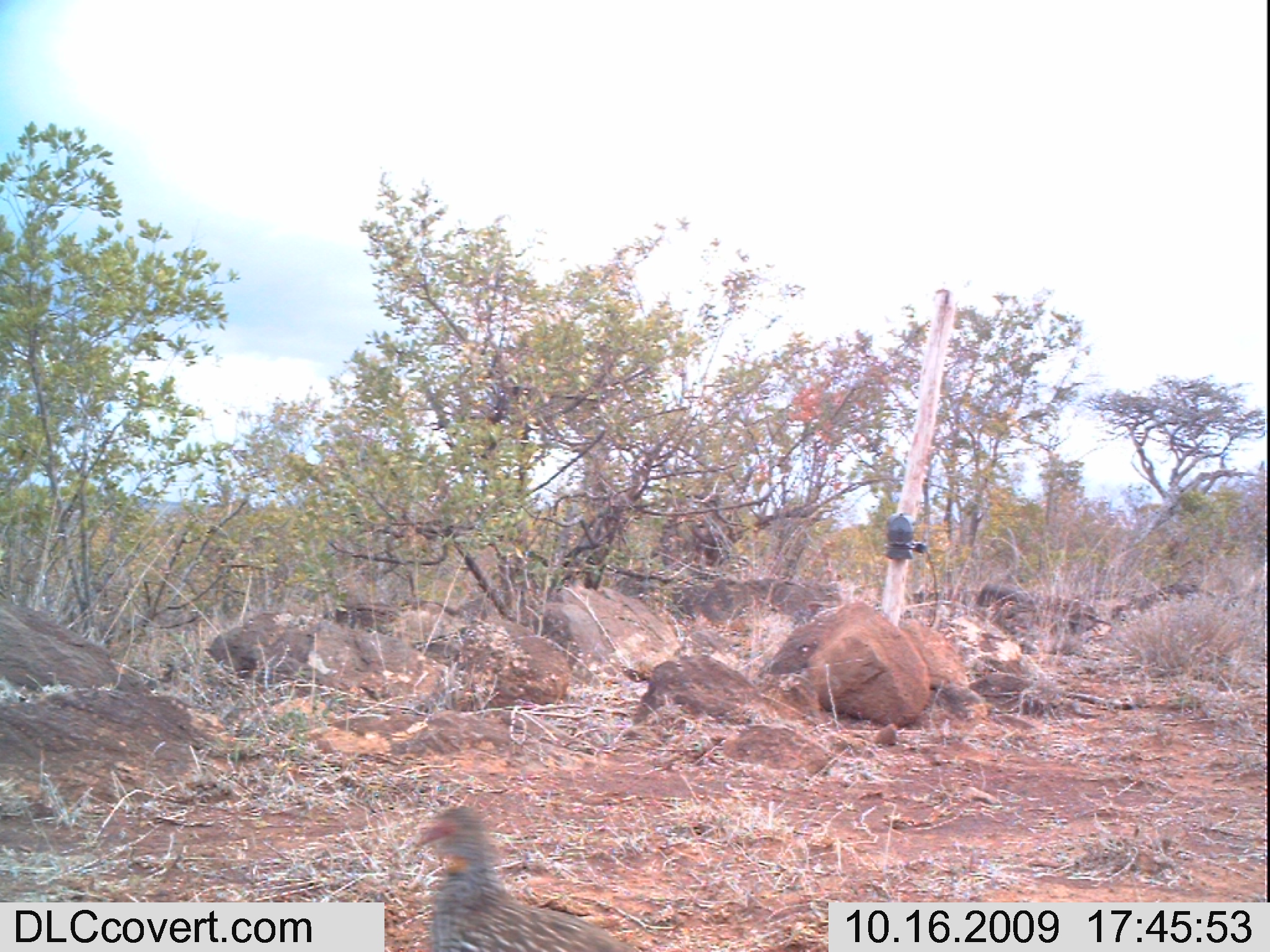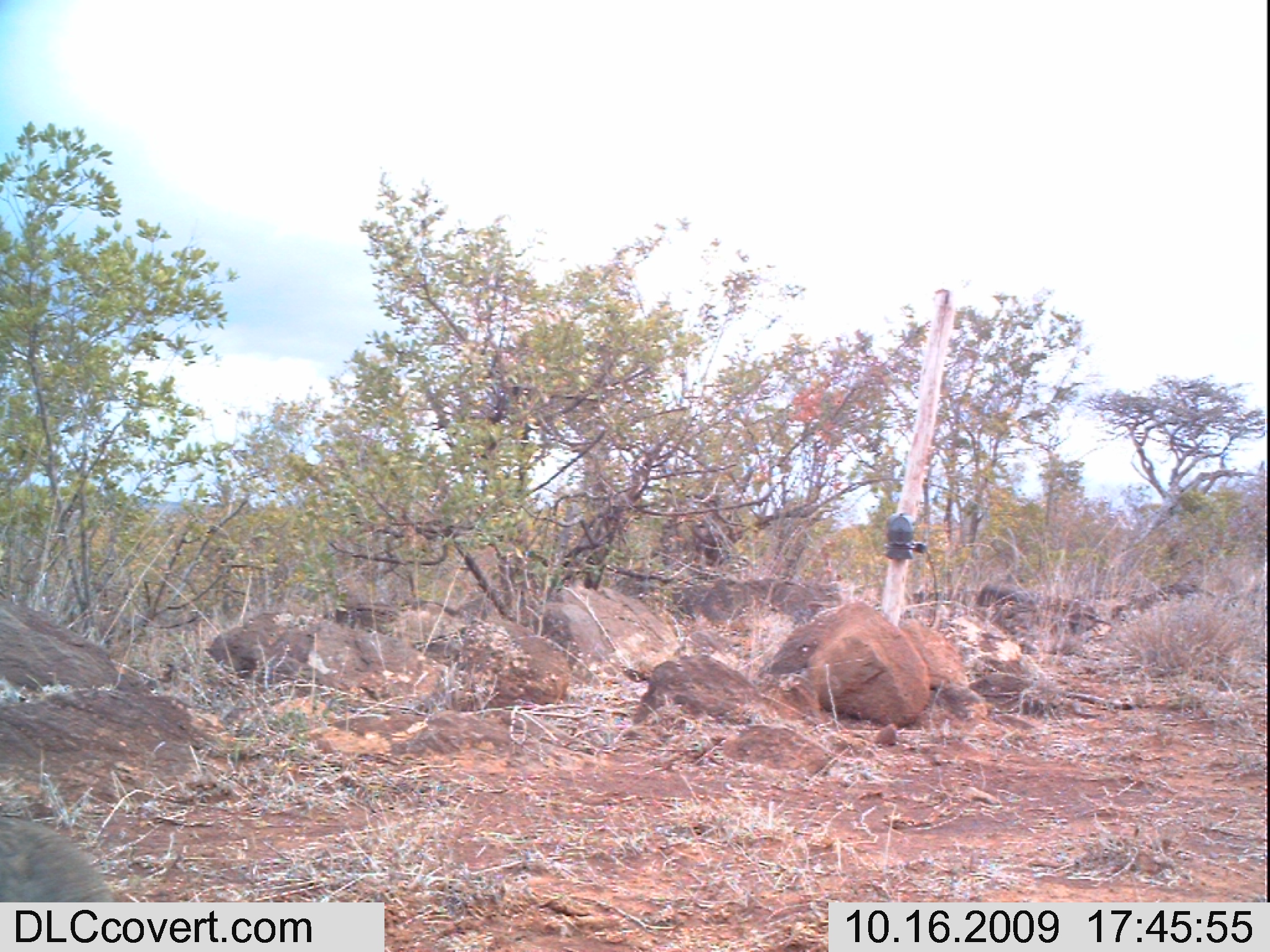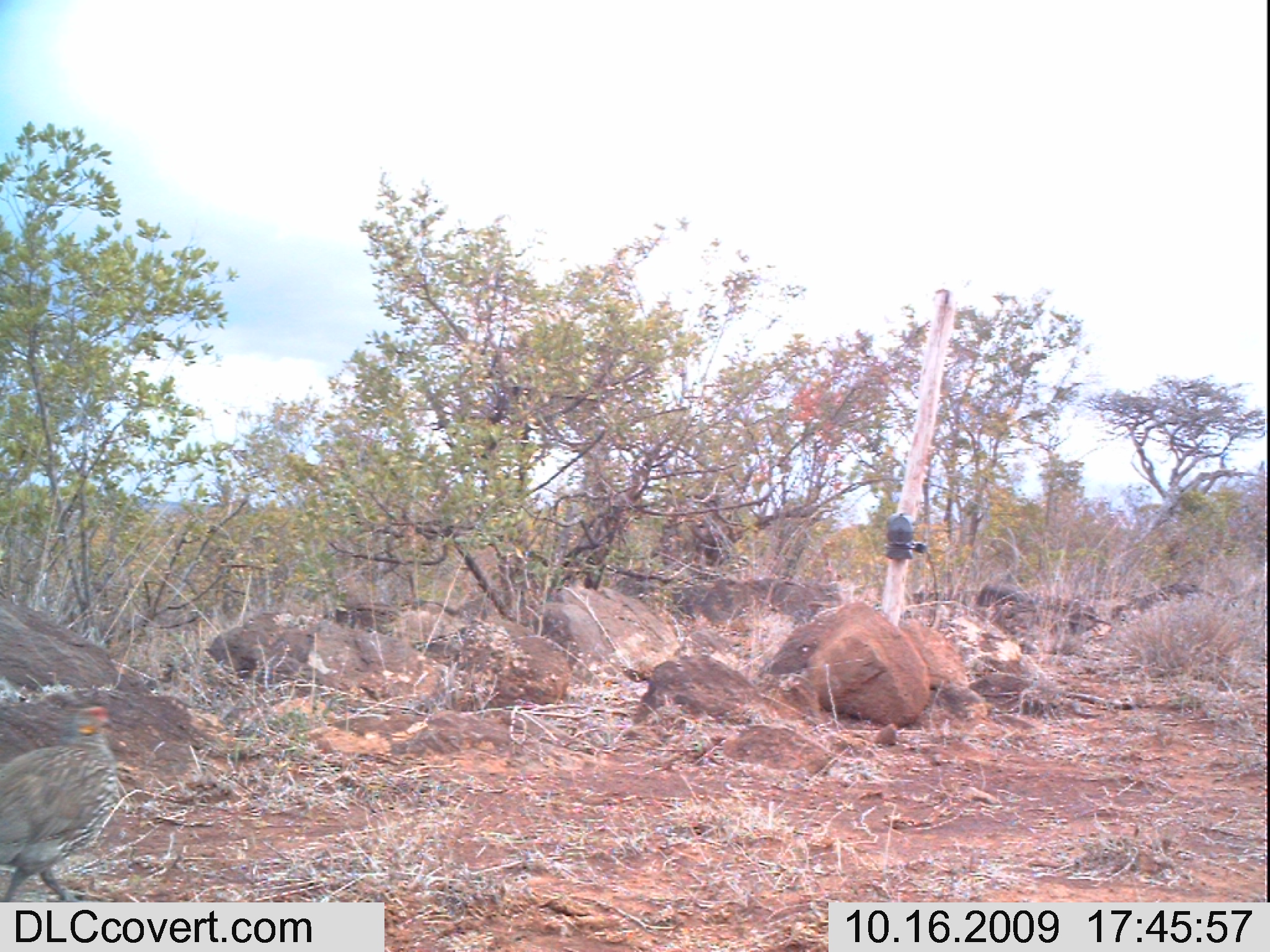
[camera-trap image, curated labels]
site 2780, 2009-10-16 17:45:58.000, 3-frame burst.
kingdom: Animalia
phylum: Chordata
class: Aves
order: Galliformes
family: Phasianidae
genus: Pternistis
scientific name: Pternistis leucoscepus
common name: yellow-necked francolin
Pternistis leucoscepus (yellow-necked francolin), count 1.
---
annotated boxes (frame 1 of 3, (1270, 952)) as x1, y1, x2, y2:
pternistis leucoscepus: 412, 806, 636, 952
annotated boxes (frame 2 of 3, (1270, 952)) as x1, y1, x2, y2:
pternistis leucoscepus: 0, 809, 117, 901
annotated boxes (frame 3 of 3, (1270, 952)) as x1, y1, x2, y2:
pternistis leucoscepus: 0, 701, 117, 899